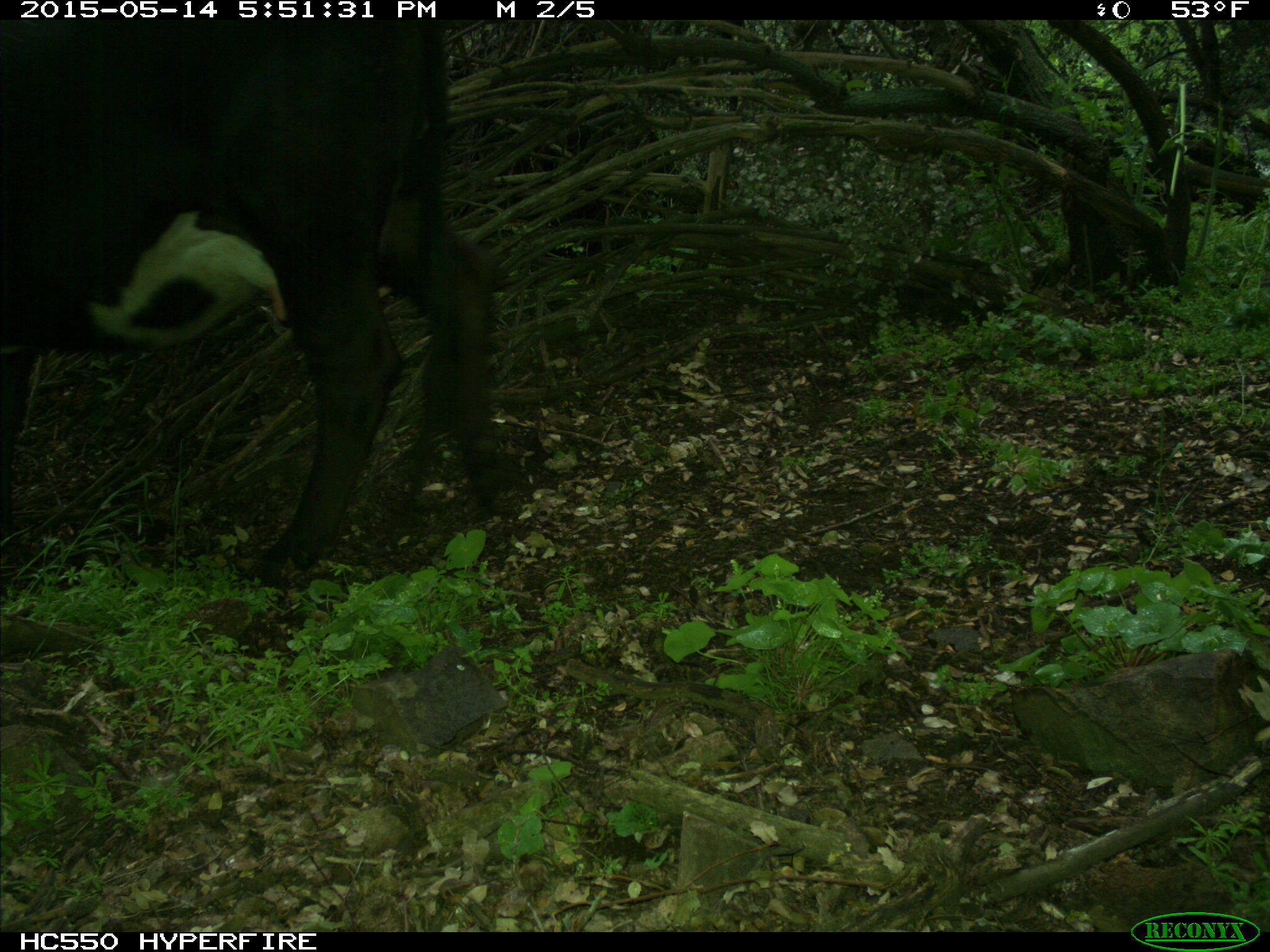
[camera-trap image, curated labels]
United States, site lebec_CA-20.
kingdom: Animalia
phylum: Chordata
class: Mammalia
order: Artiodactyla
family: Bovidae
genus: Bos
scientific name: Bos taurus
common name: domestic cow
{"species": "Bos taurus (domestic cow)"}